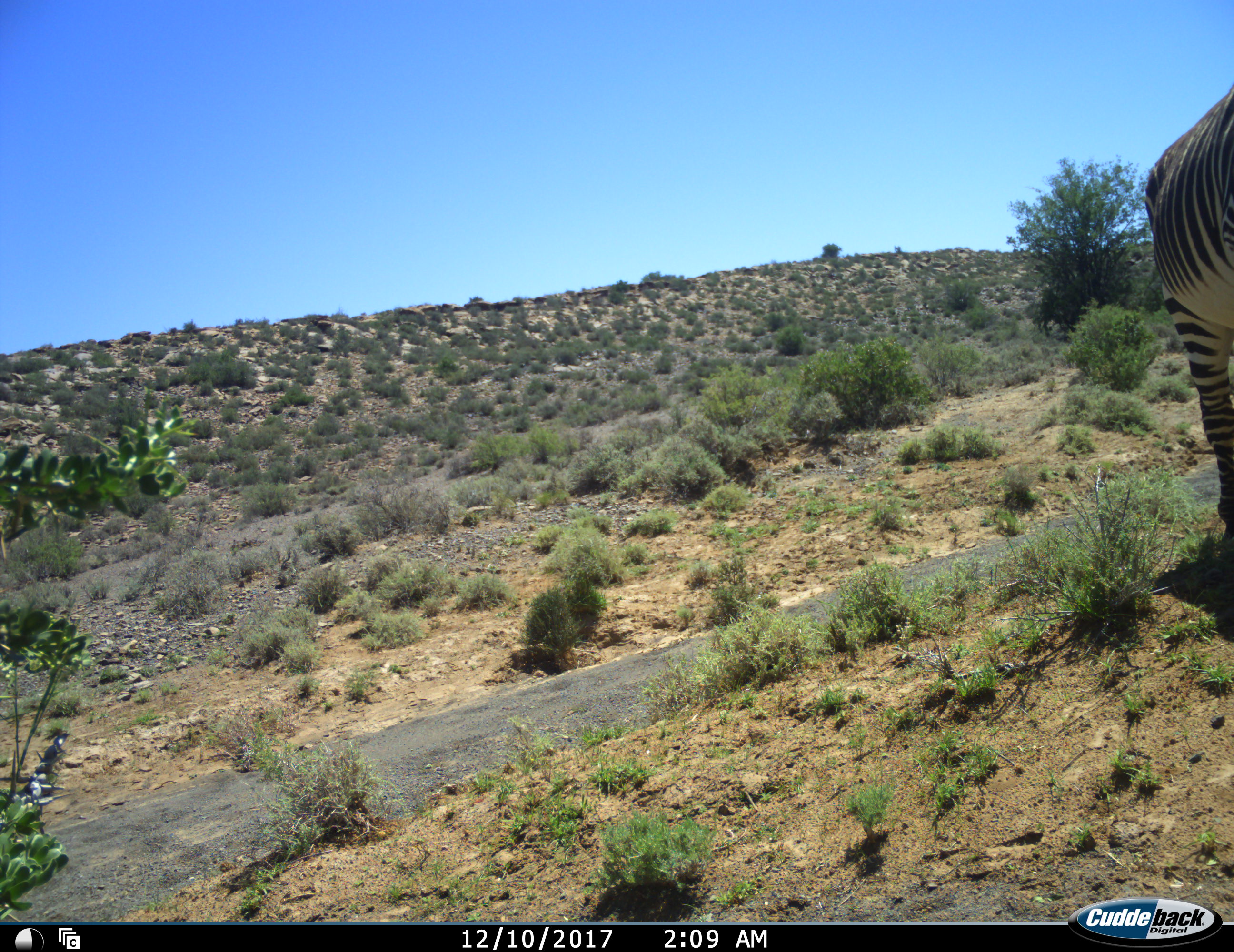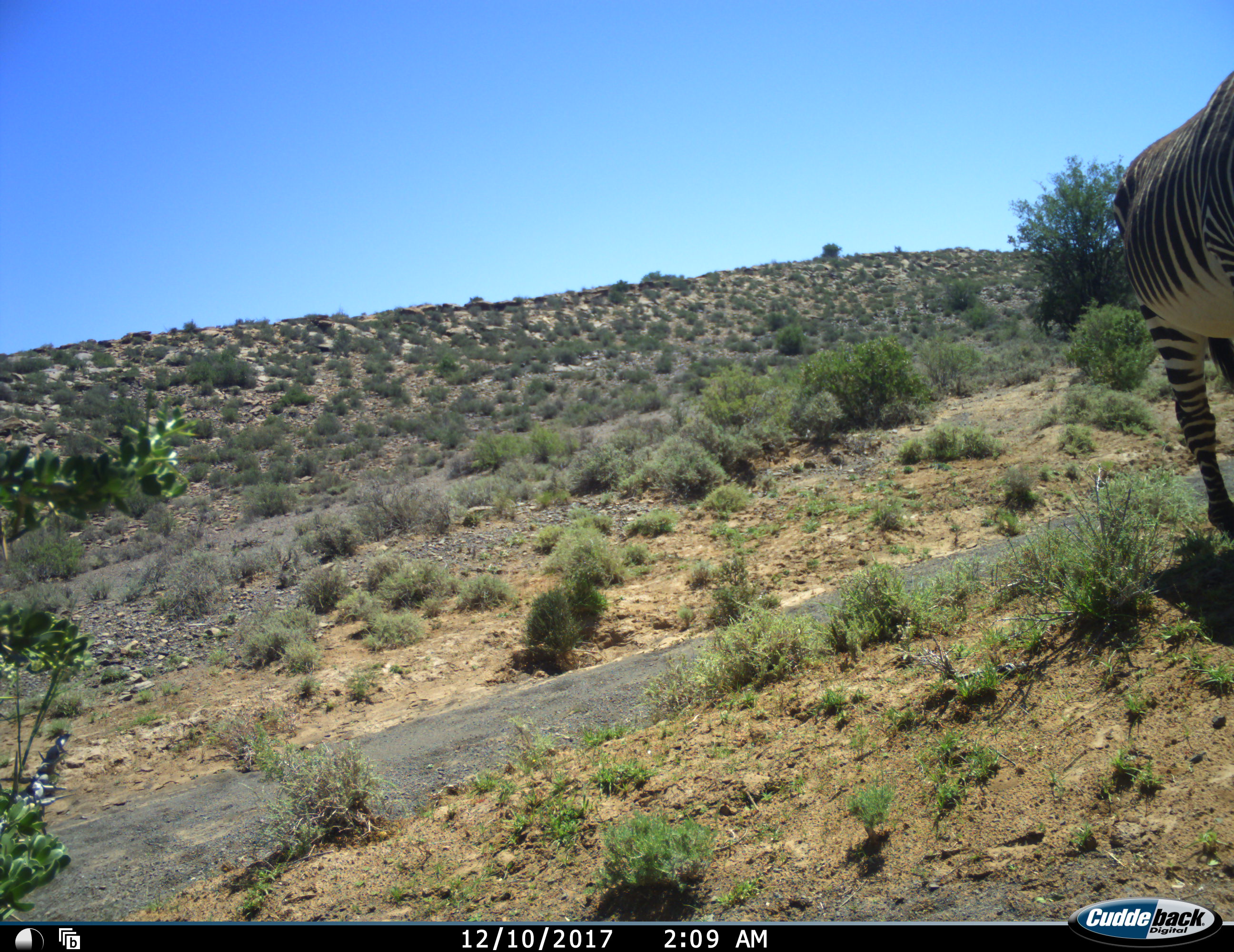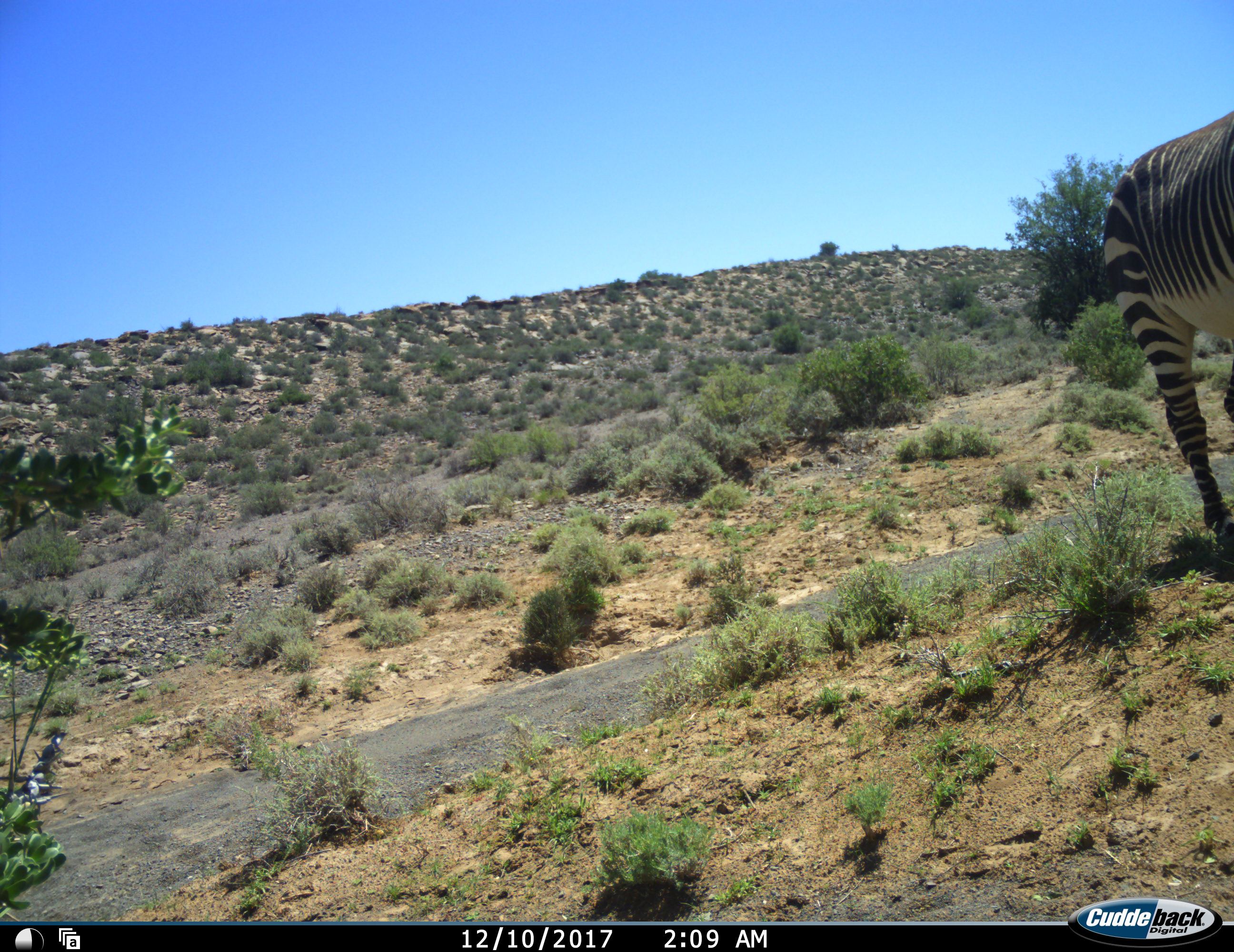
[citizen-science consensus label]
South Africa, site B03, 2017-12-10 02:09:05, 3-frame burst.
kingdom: Animalia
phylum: Chordata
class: Mammalia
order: Perissodactyla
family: Equidae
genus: Equus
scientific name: Equus zebra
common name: mountain zebra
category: zebramountain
Zebramountain (mountain zebra) (Equus zebra), count 1. Behavior (volunteer vote fractions): standing 57%, resting 0%, moving 43%, interacting 0%. Young present (vote fraction): 0%. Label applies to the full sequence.